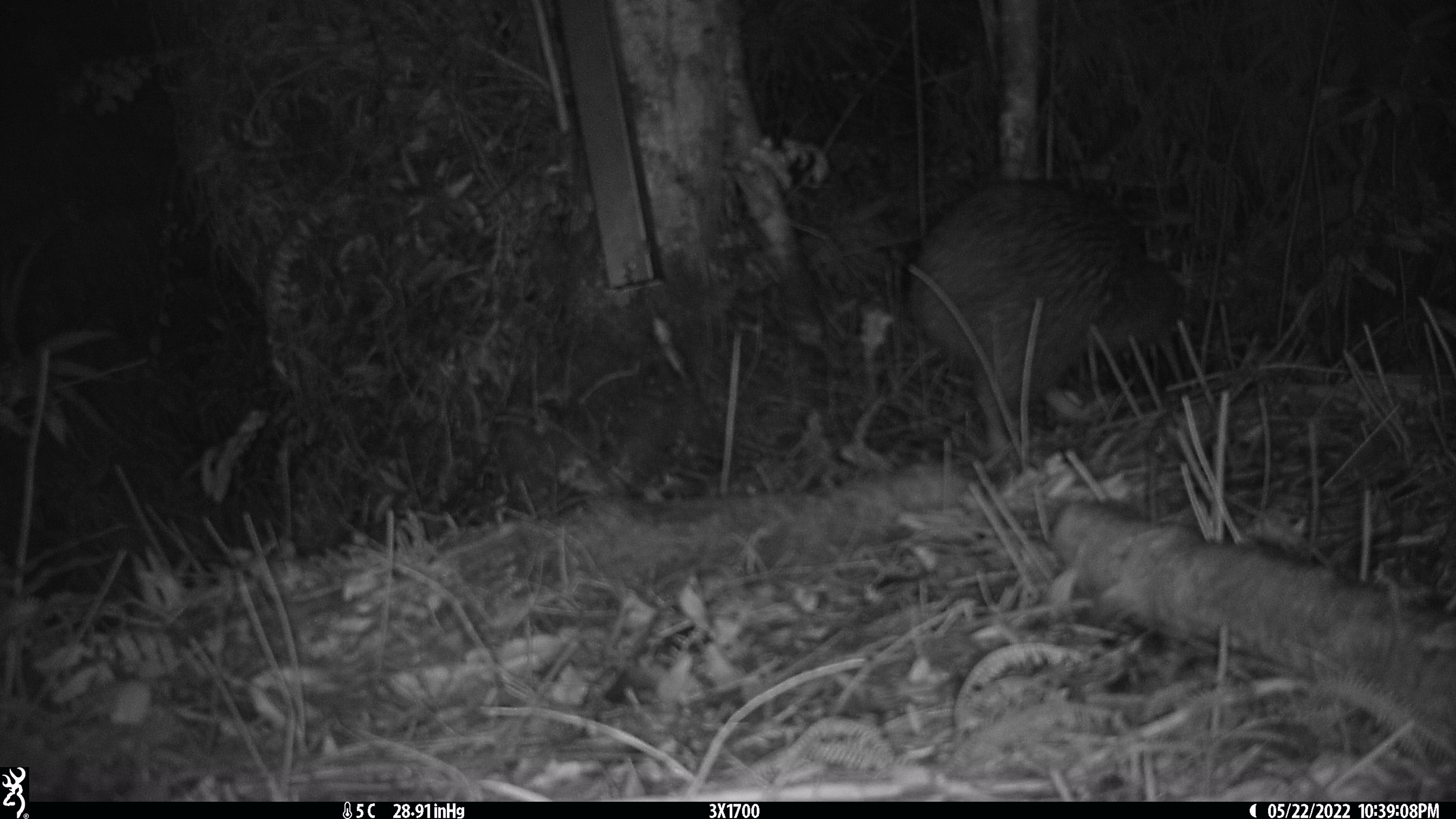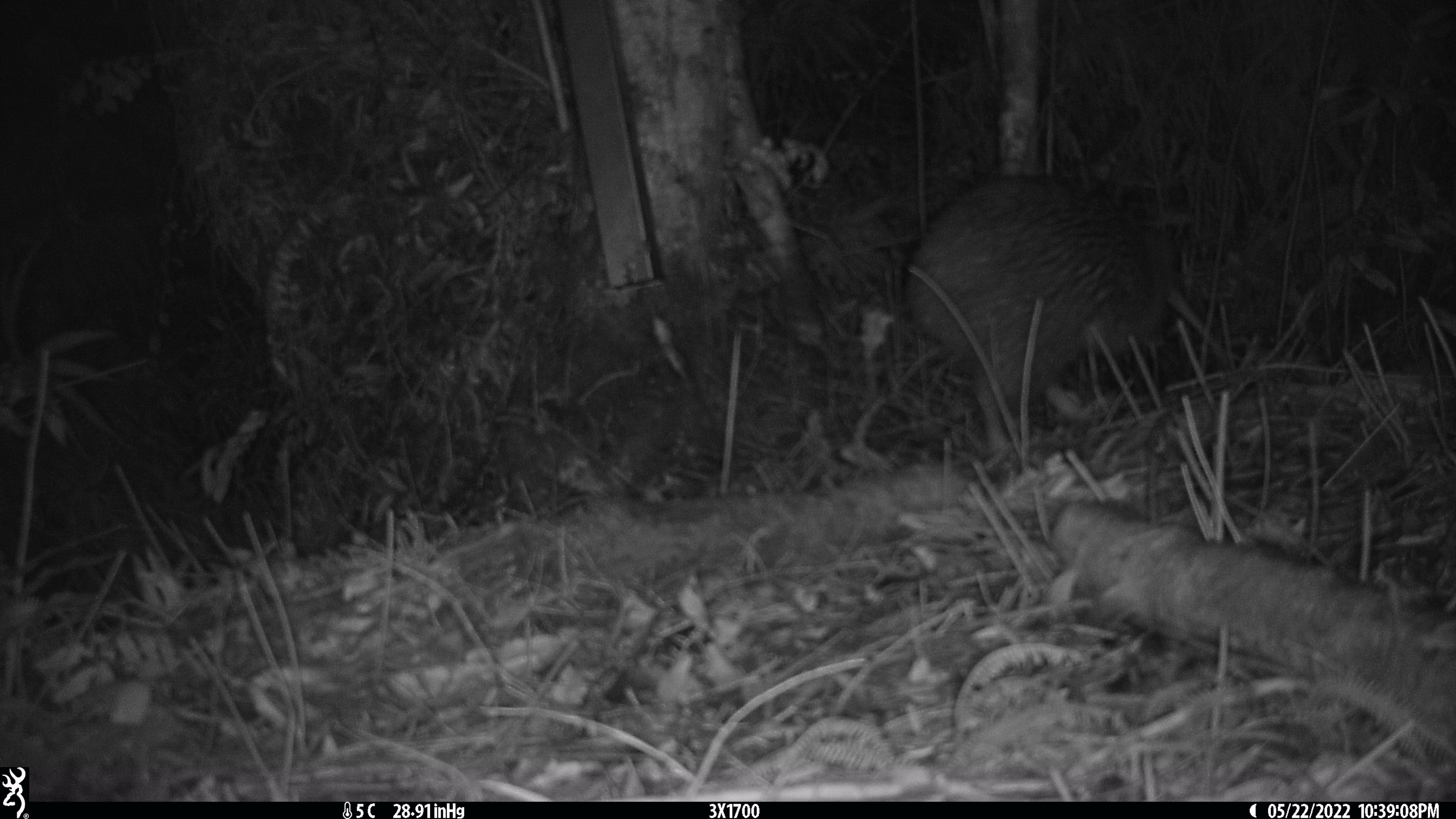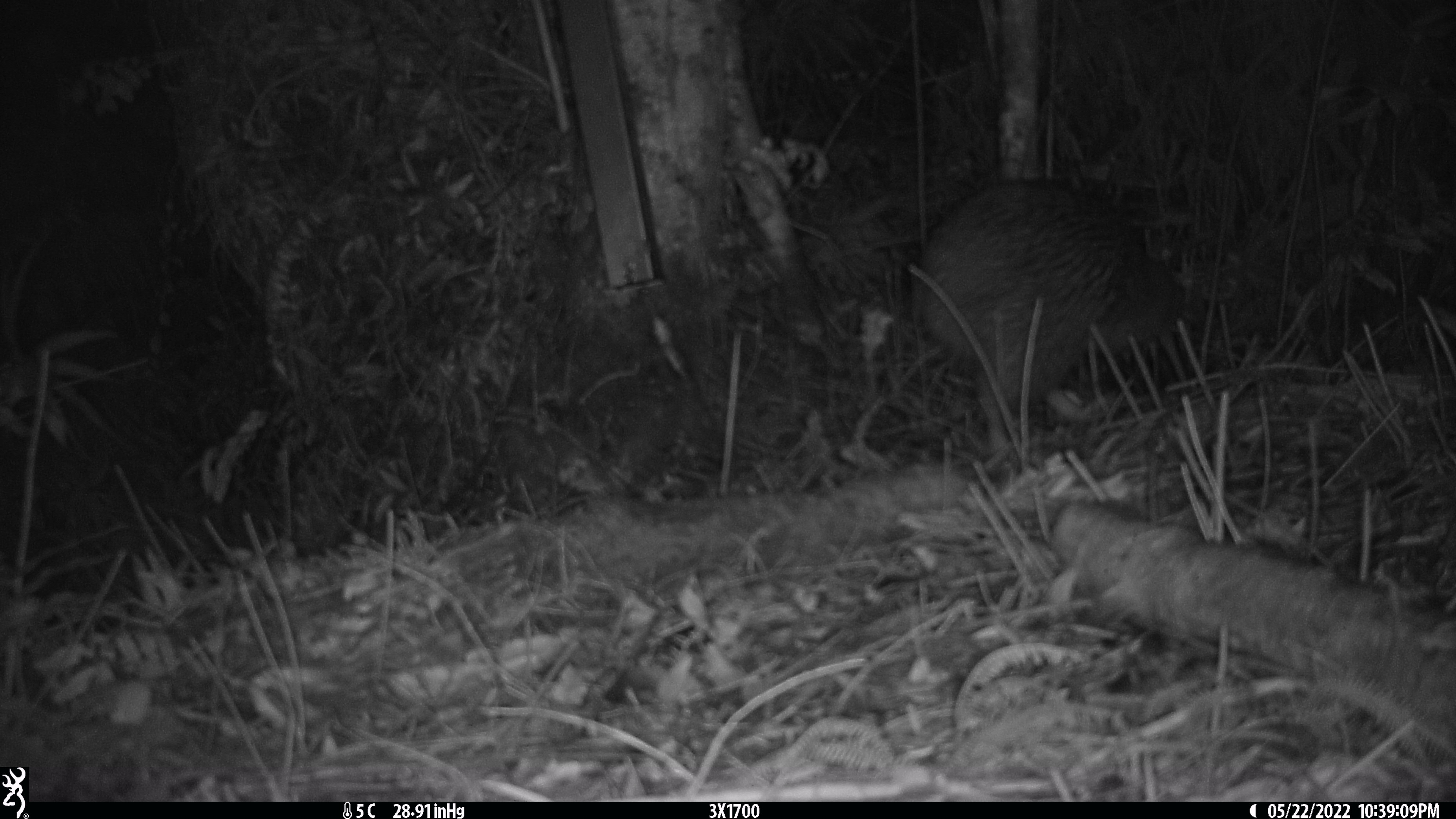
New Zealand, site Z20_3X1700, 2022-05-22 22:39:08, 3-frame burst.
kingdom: Animalia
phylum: Chordata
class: Aves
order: Apterygiformes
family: Apterygidae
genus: Apteryx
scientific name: Apteryx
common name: kiwi